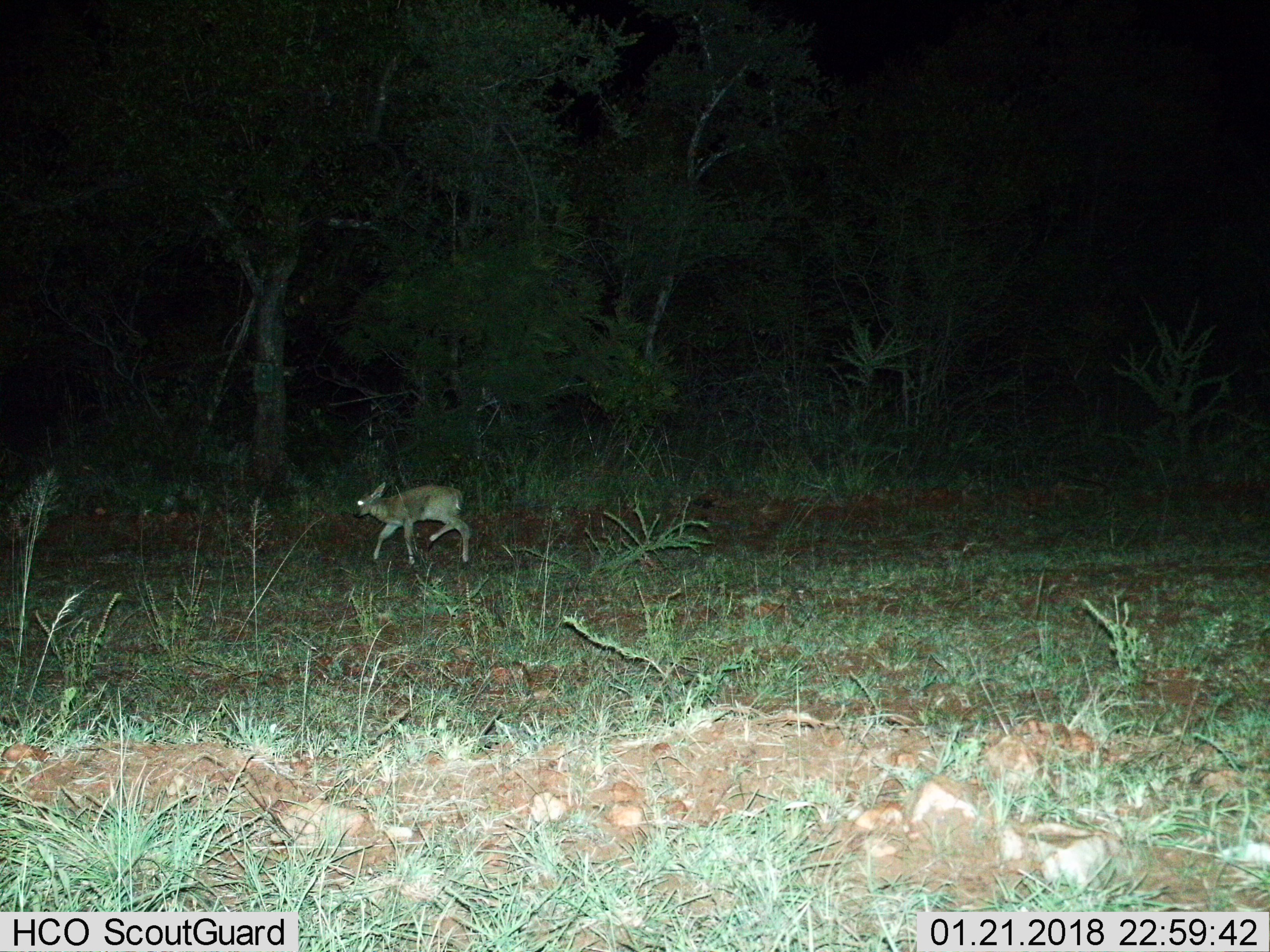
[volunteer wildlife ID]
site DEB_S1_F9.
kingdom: Animalia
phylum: Chordata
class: Mammalia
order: Artiodactyla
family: Bovidae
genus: Sylvicapra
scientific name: Sylvicapra grimmia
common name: common duiker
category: duikercommongrey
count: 1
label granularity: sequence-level